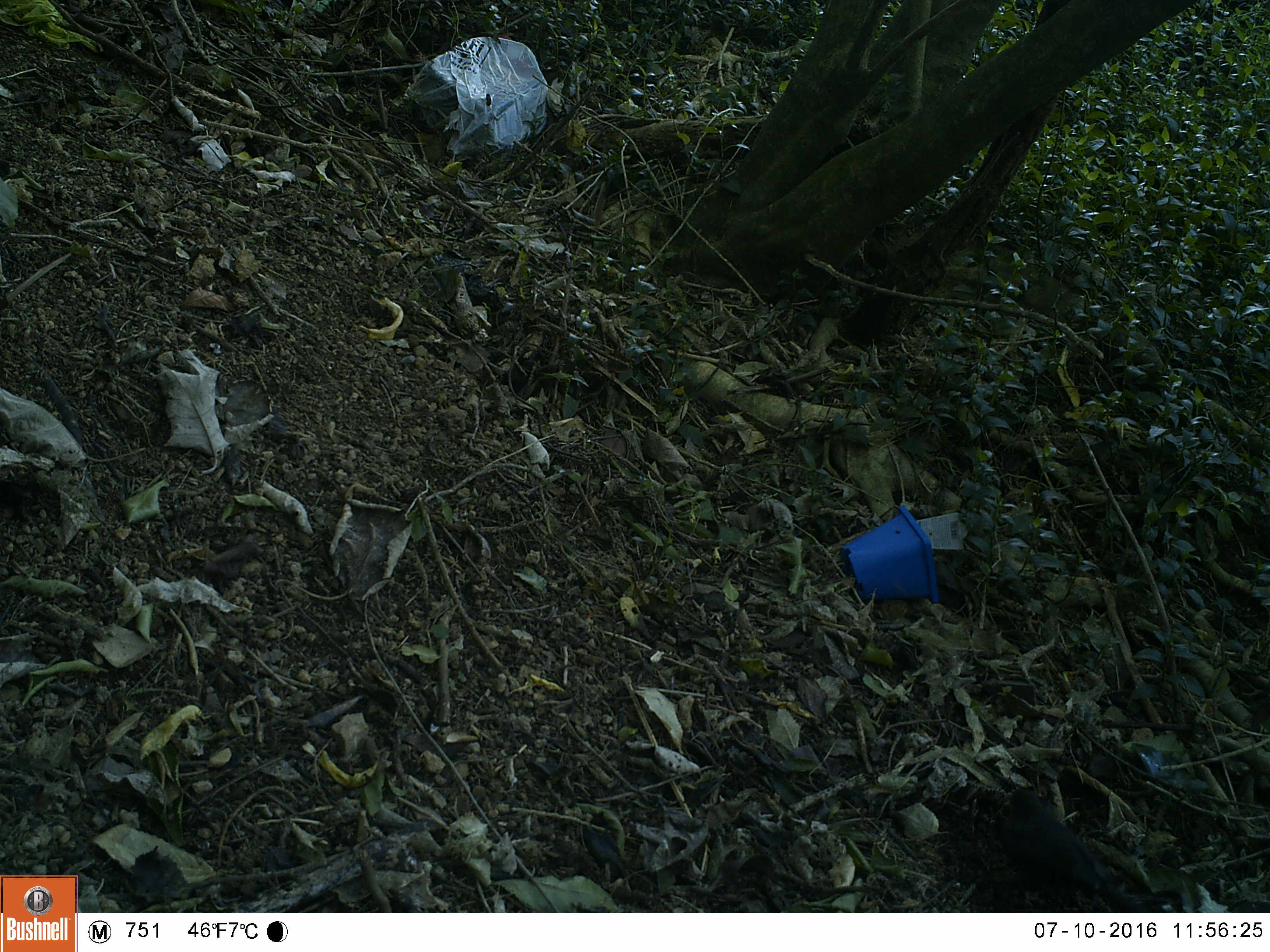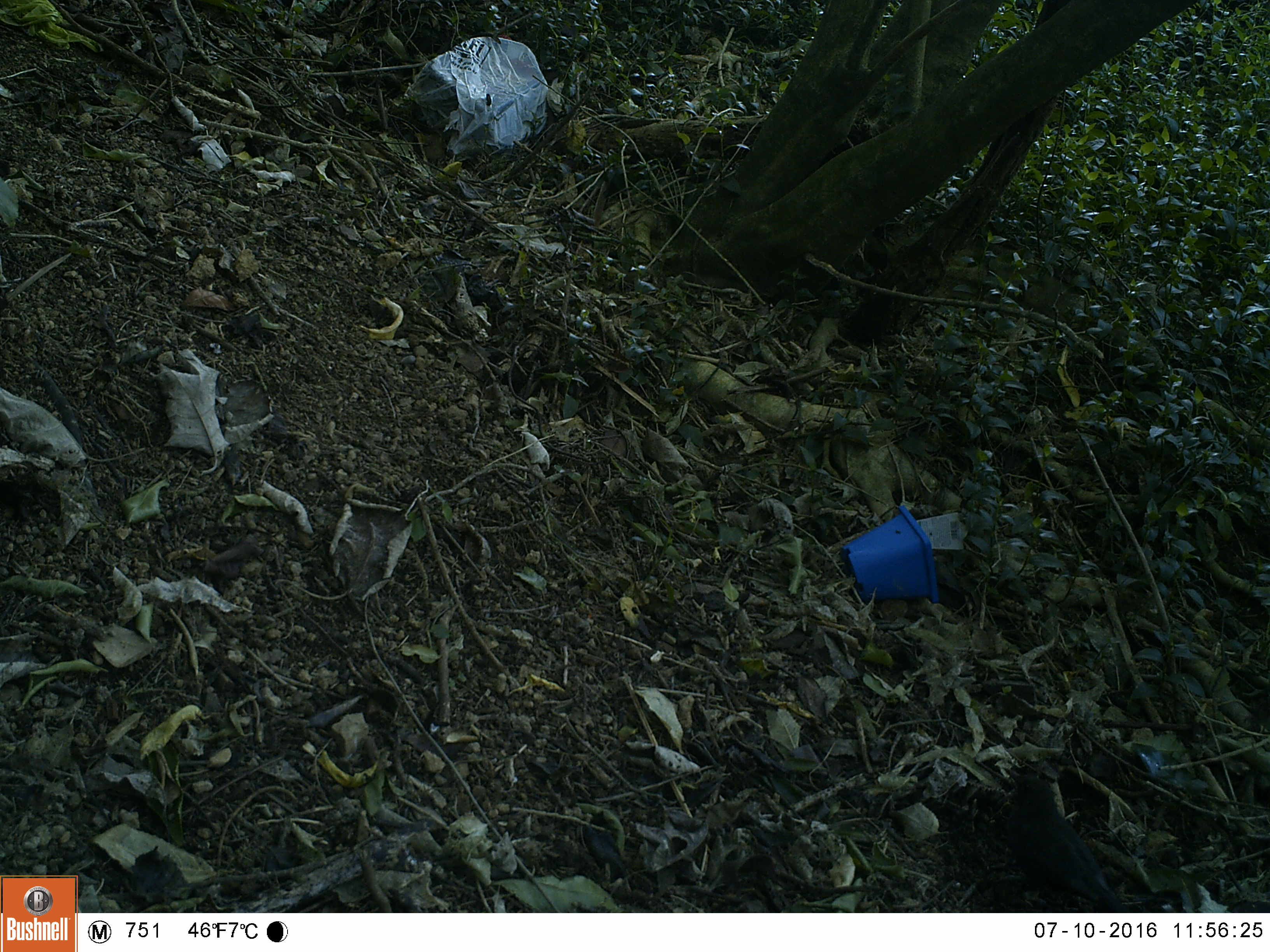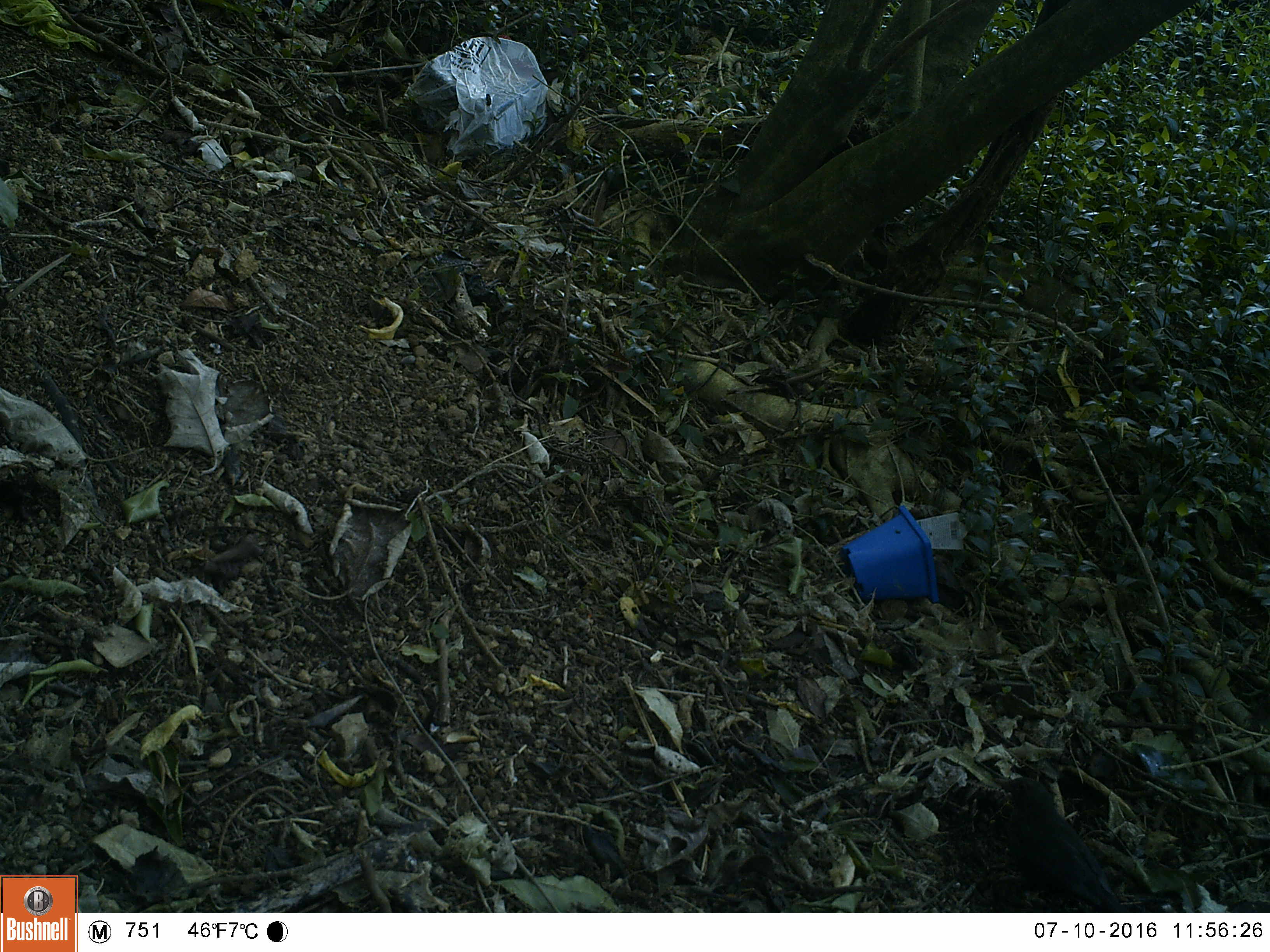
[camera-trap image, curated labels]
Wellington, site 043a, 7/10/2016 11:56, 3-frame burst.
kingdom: Animalia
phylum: Chordata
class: Aves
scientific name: Aves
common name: bird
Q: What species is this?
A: Bird (Aves).